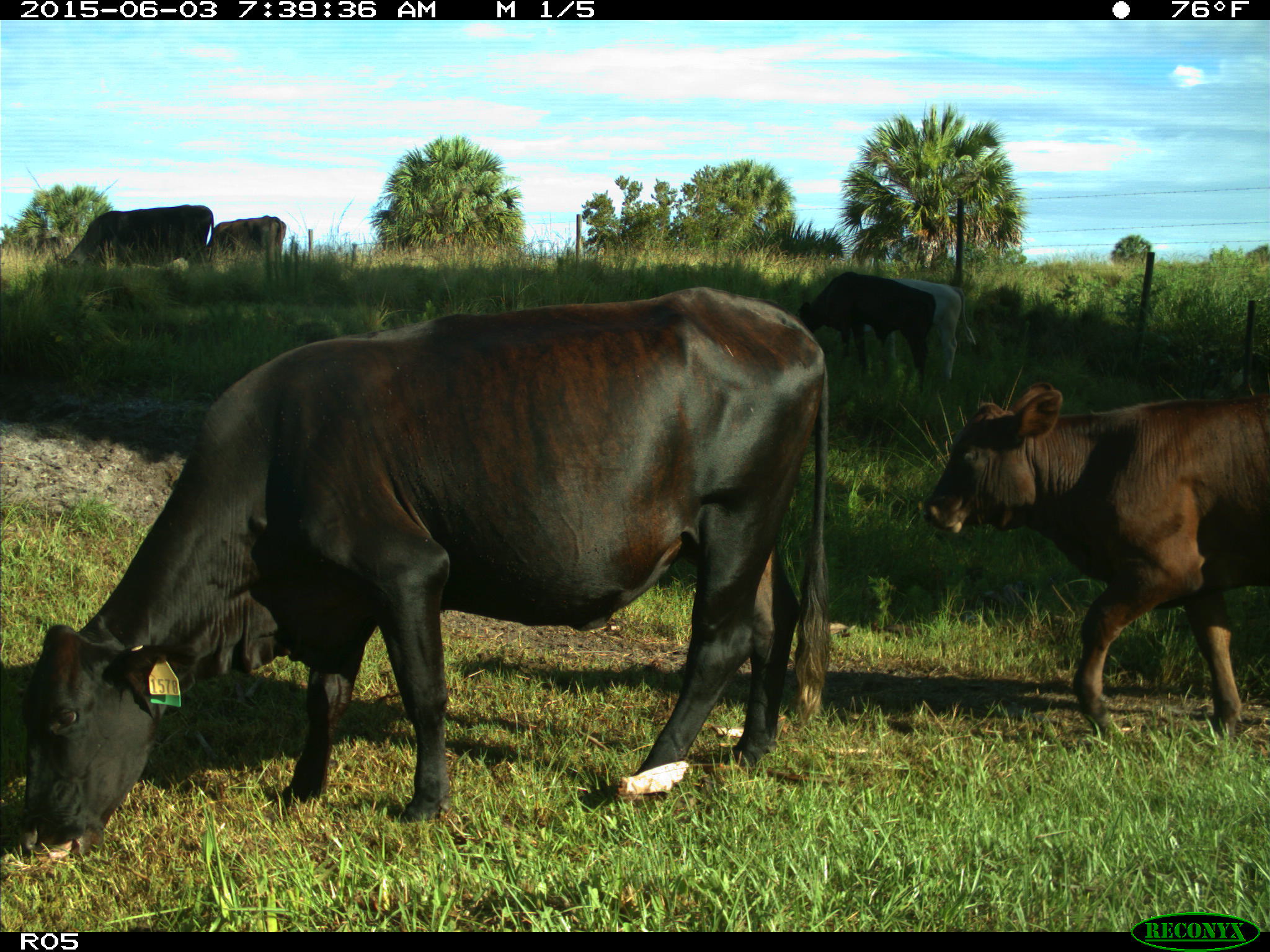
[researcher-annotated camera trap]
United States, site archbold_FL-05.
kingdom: Animalia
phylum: Chordata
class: Mammalia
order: Artiodactyla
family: Bovidae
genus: Bos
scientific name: Bos taurus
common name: domestic cow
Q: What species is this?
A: Bos taurus (domestic cow).